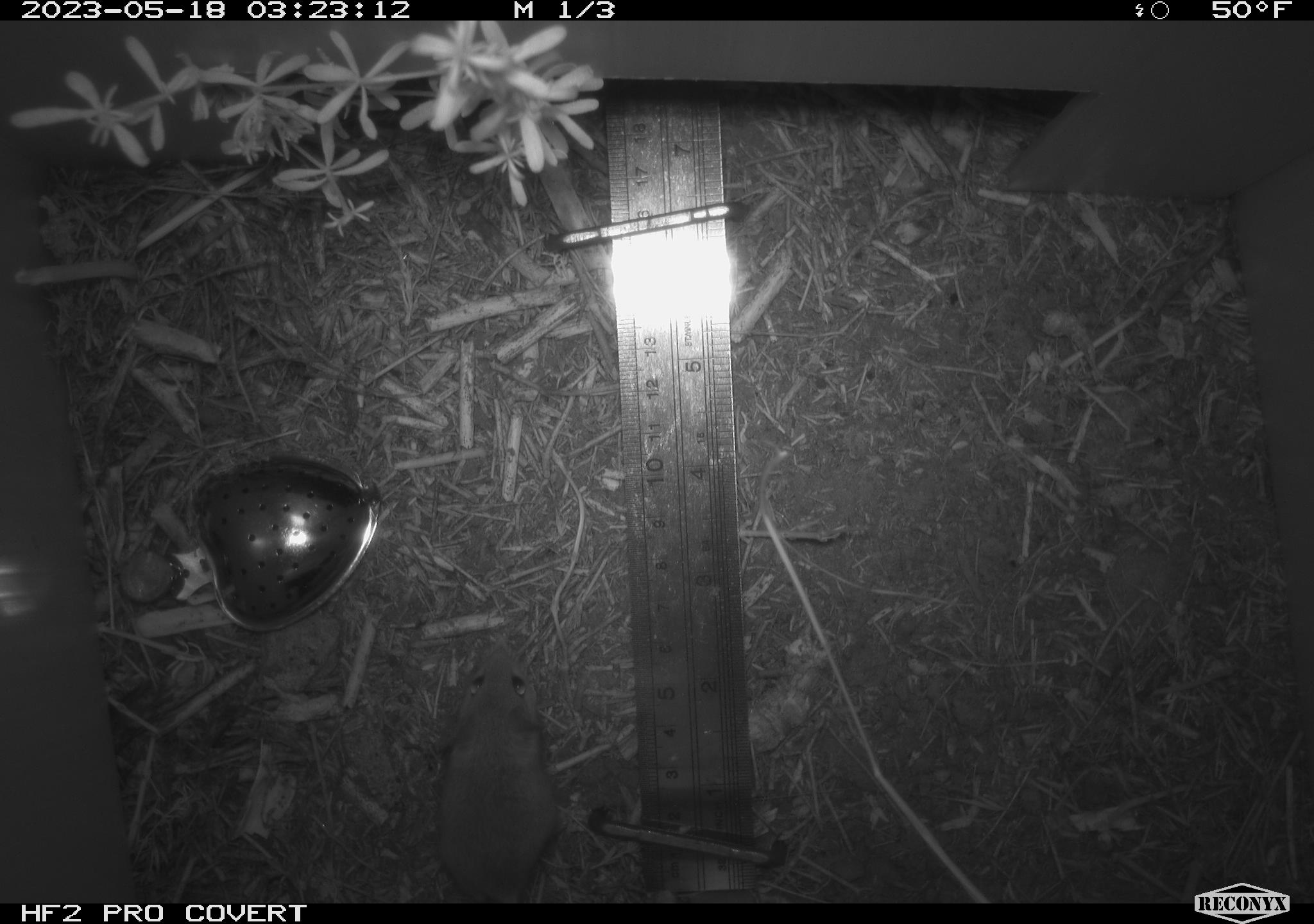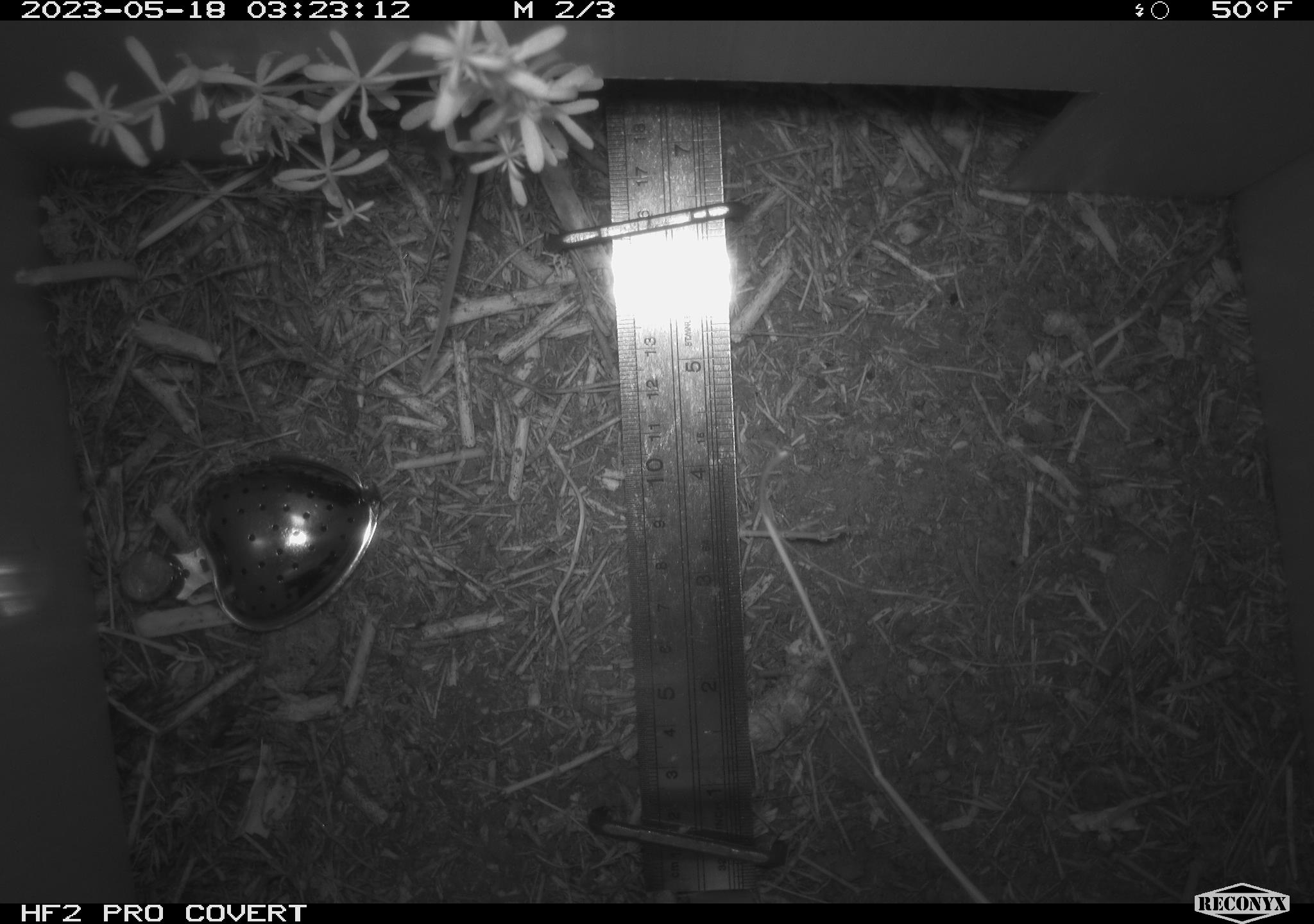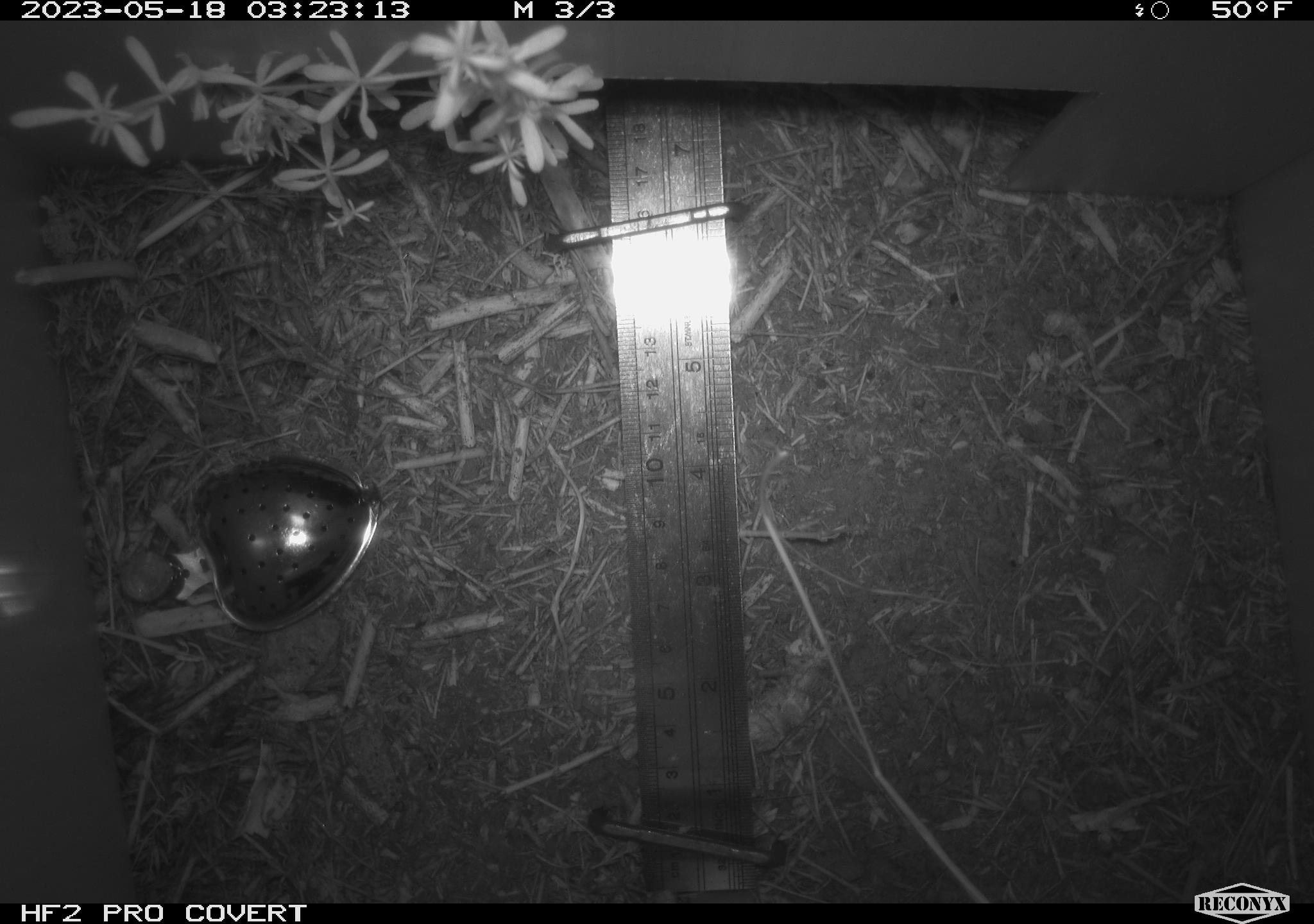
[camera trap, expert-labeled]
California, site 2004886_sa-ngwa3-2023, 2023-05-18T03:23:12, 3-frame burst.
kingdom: Animalia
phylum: Chordata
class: Mammalia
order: Rodentia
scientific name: Rodentia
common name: mouse species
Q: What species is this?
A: Mouse species (Rodentia).